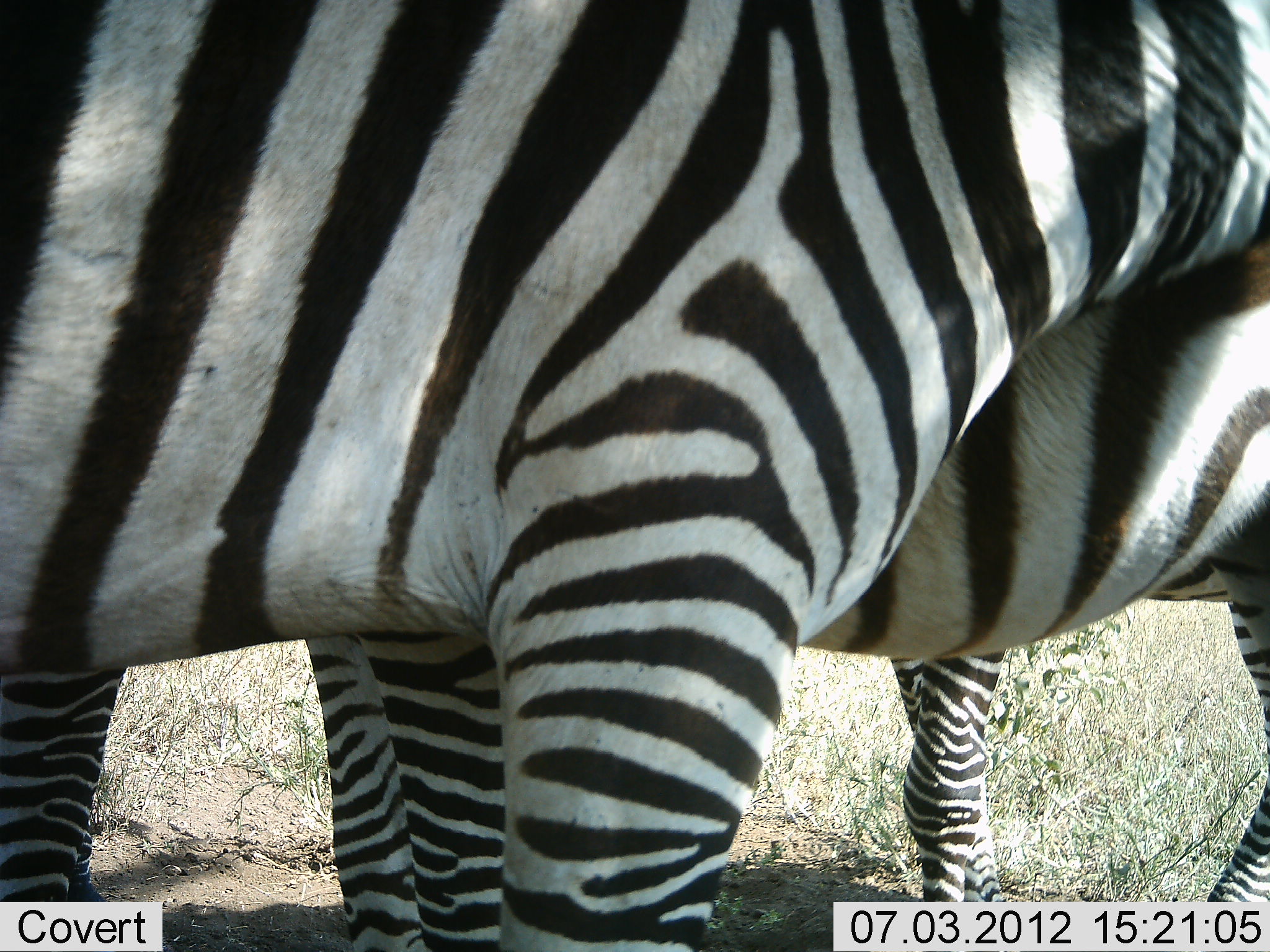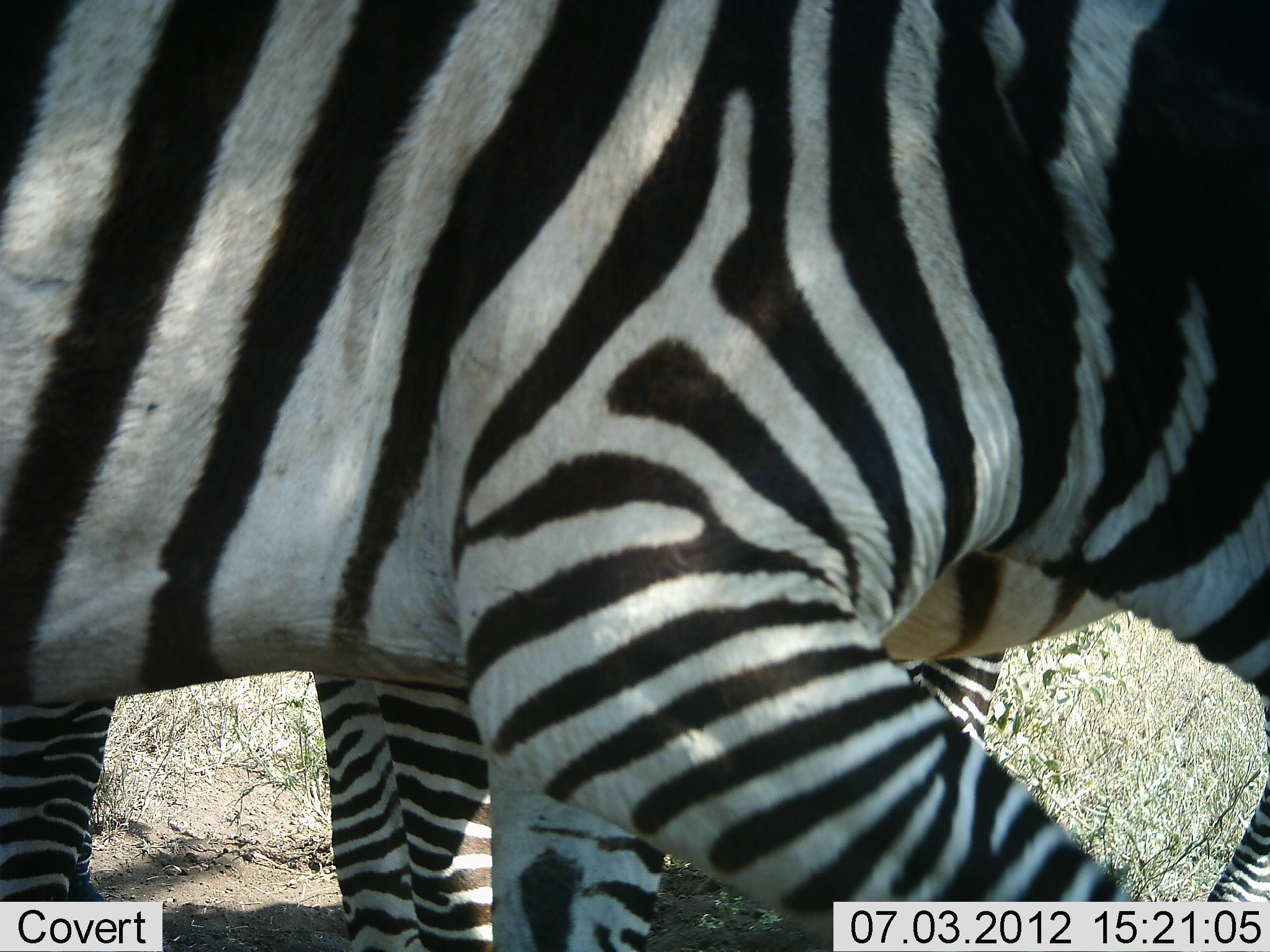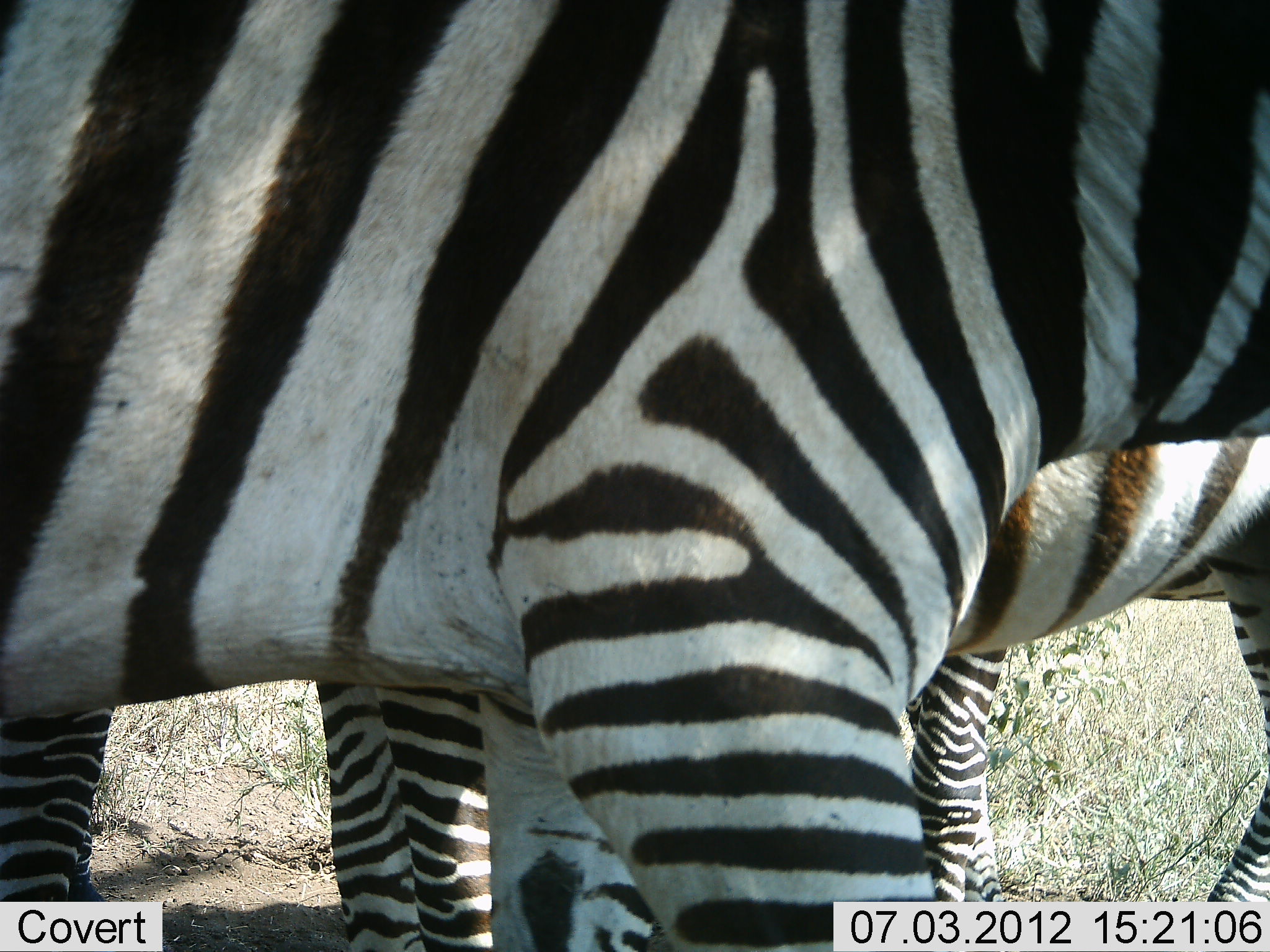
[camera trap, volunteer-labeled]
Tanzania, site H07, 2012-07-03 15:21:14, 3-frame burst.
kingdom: Animalia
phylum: Chordata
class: Mammalia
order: Perissodactyla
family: Equidae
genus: Equus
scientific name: Equus quagga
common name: plains zebra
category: zebra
Zebra (plains zebra) (Equus quagga), count 3. Behavior (volunteer vote fractions): standing 80%, resting 0%, moving 20%, interacting 10%. Young present (vote fraction): 0%. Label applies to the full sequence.